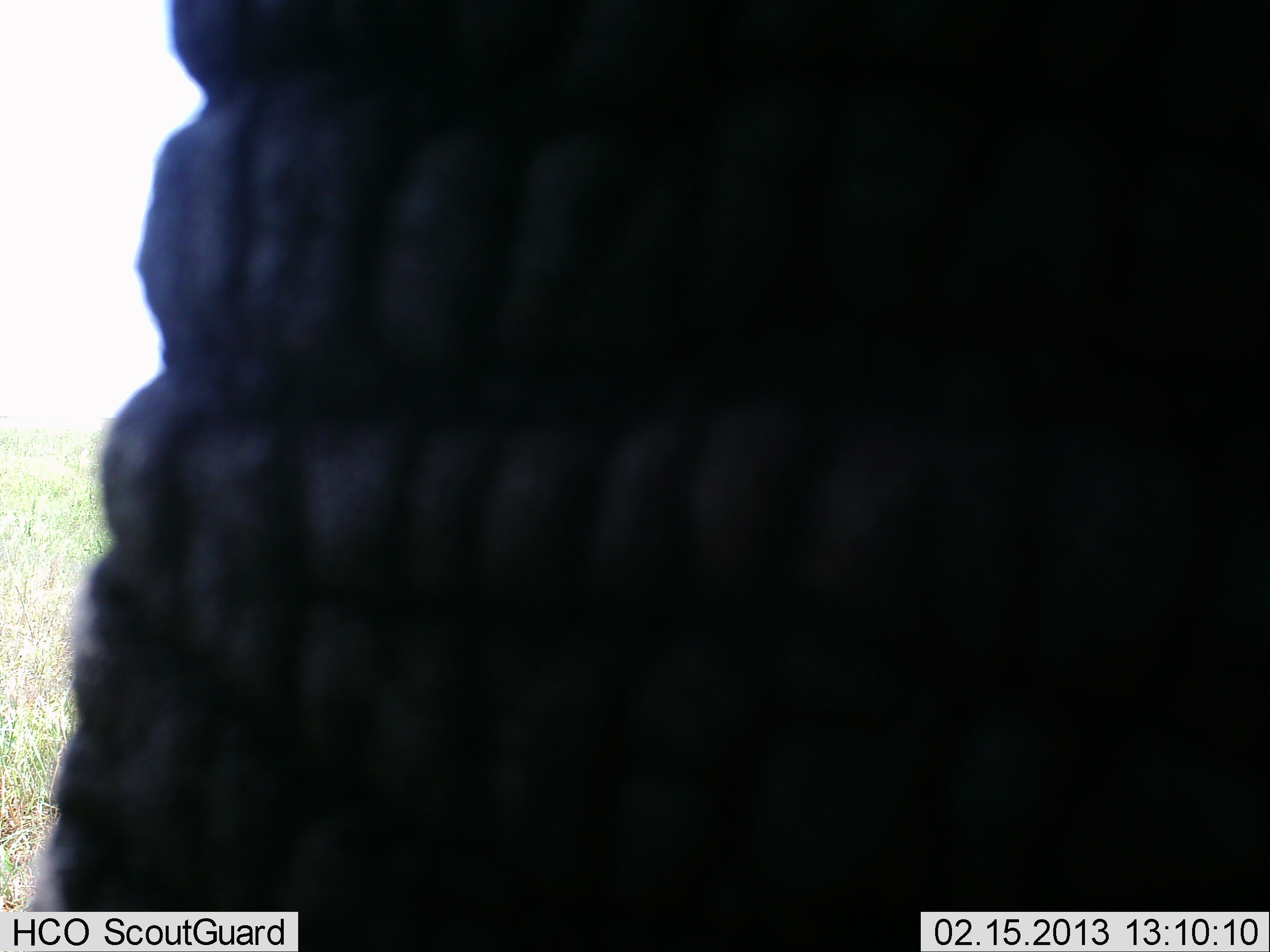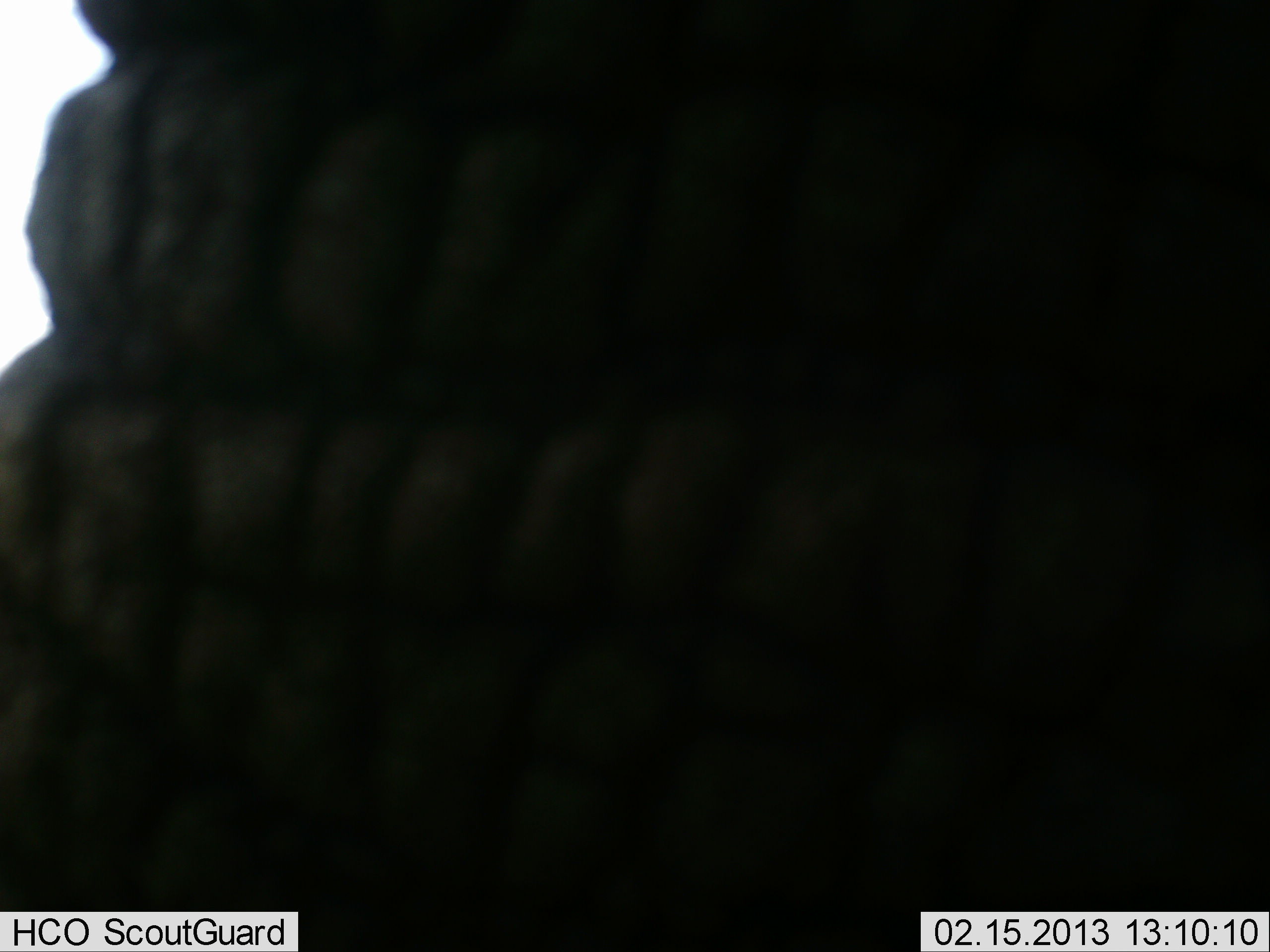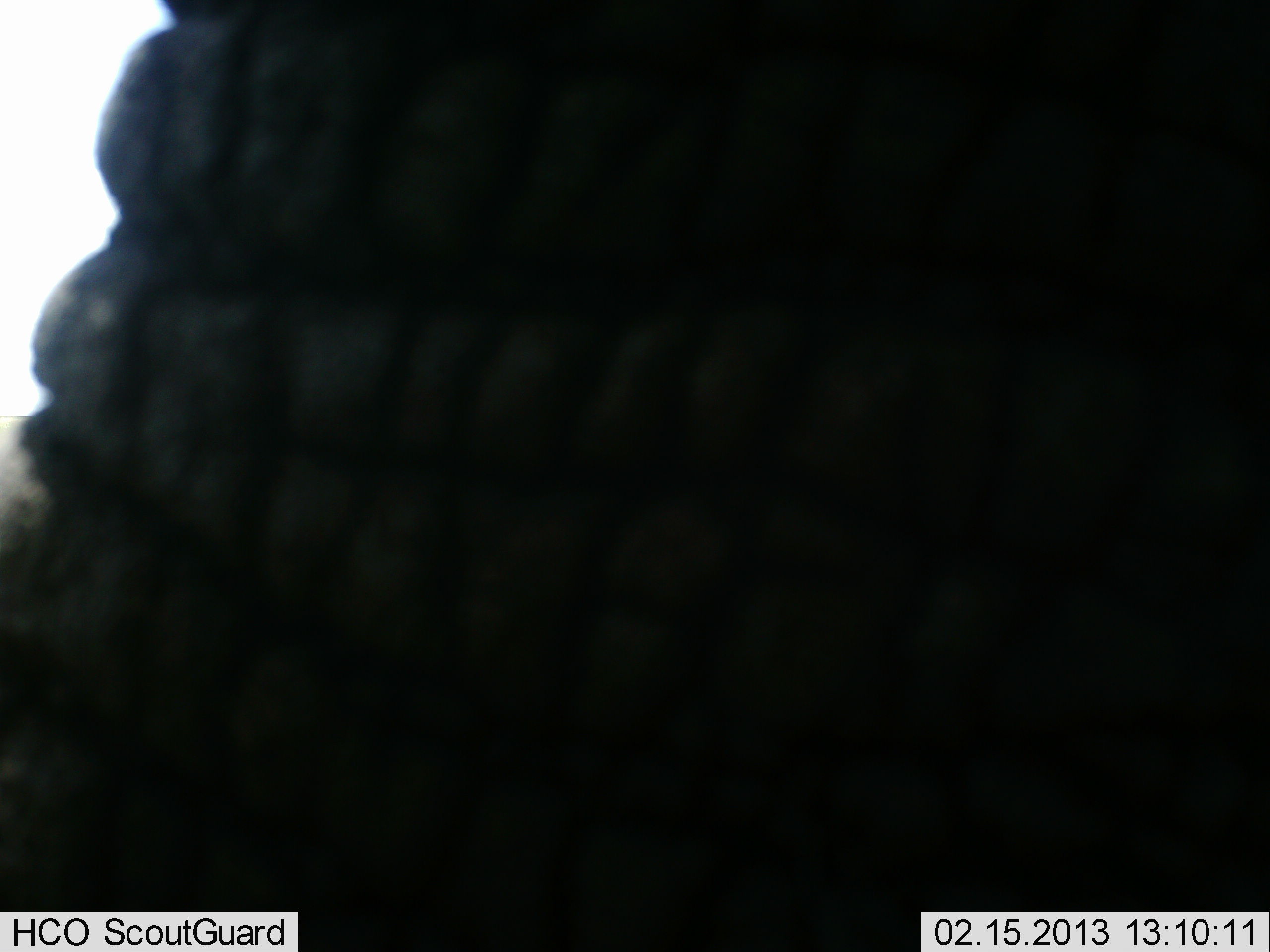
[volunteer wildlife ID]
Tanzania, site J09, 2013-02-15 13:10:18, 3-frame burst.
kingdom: Animalia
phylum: Chordata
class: Mammalia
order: Proboscidea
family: Elephantidae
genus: Loxodonta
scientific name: Loxodonta africana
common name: african bush elephant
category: elephant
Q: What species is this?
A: Elephant (african bush elephant) (Loxodonta africana).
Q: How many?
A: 1.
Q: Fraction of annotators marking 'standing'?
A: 89%.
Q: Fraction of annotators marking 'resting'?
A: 0%.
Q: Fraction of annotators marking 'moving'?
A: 9%.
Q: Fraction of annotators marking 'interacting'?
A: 3%.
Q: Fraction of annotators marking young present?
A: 0%.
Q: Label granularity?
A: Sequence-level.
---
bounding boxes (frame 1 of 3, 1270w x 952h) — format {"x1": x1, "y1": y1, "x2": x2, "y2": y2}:
animal: {"x1": 40, "y1": 0, "x2": 1270, "y2": 952}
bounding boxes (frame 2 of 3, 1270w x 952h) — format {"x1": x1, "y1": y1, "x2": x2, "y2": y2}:
animal: {"x1": 0, "y1": 0, "x2": 1270, "y2": 952}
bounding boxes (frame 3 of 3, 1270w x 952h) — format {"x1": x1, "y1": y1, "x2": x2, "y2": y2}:
animal: {"x1": 0, "y1": 0, "x2": 1270, "y2": 952}